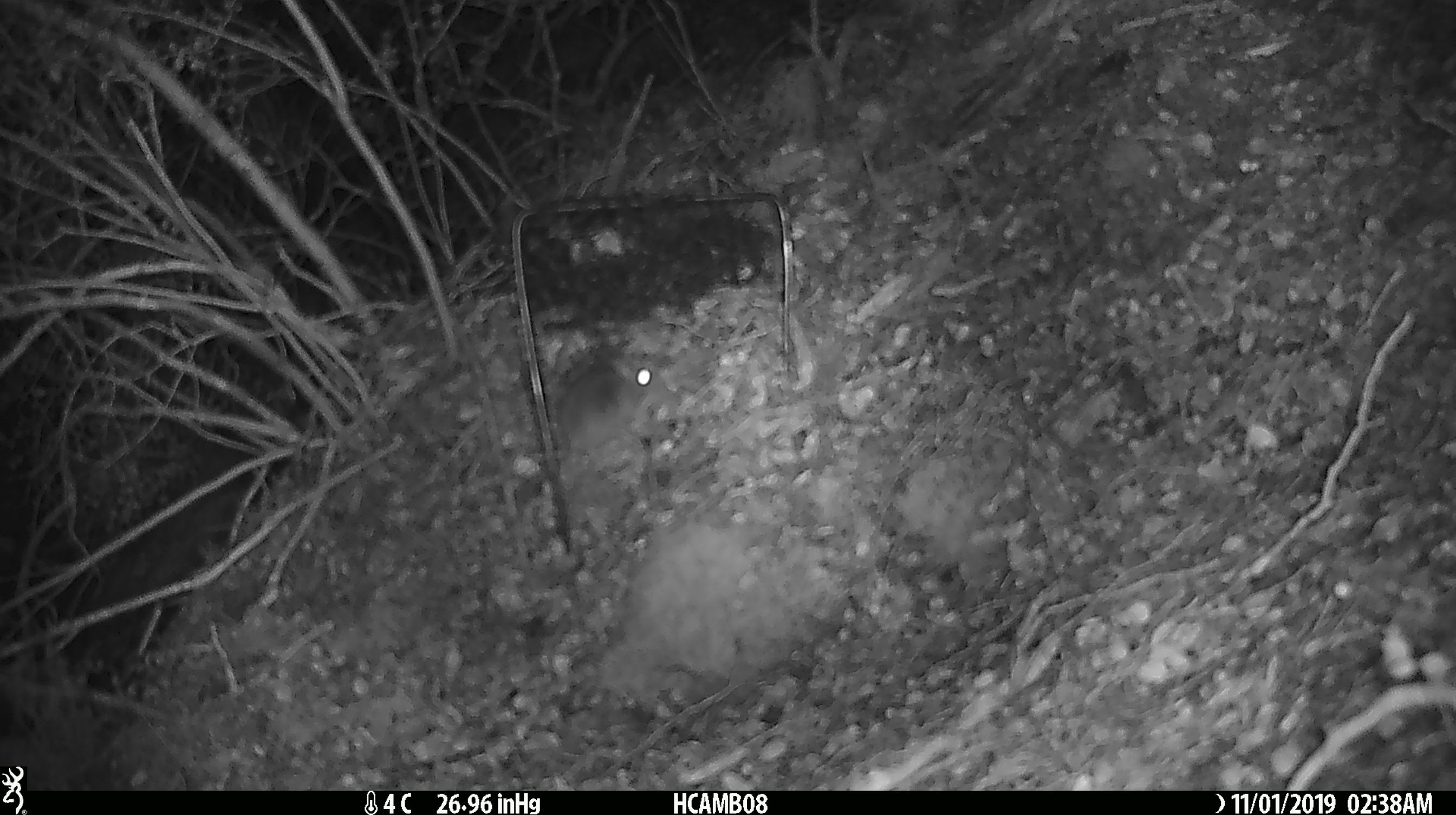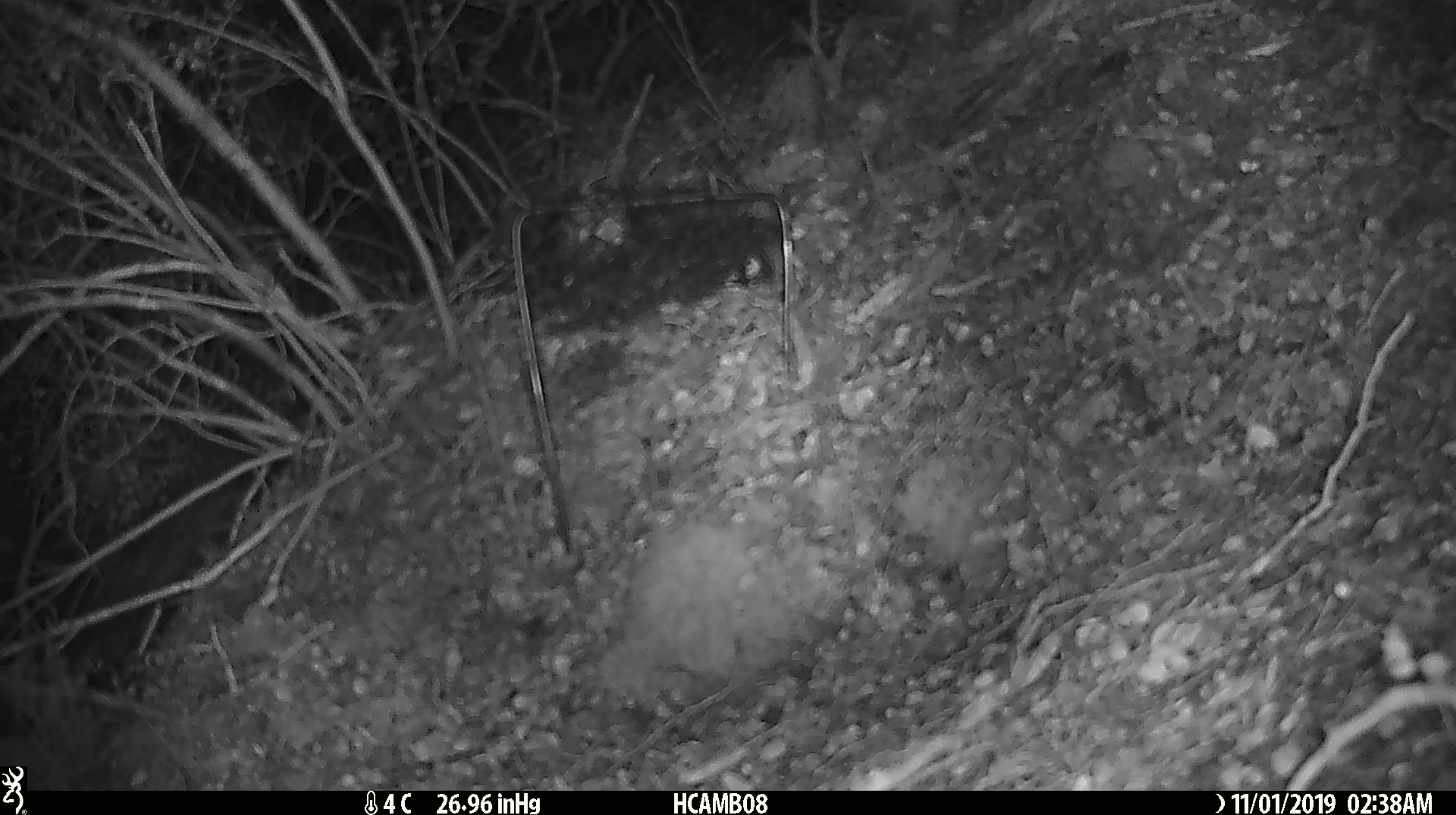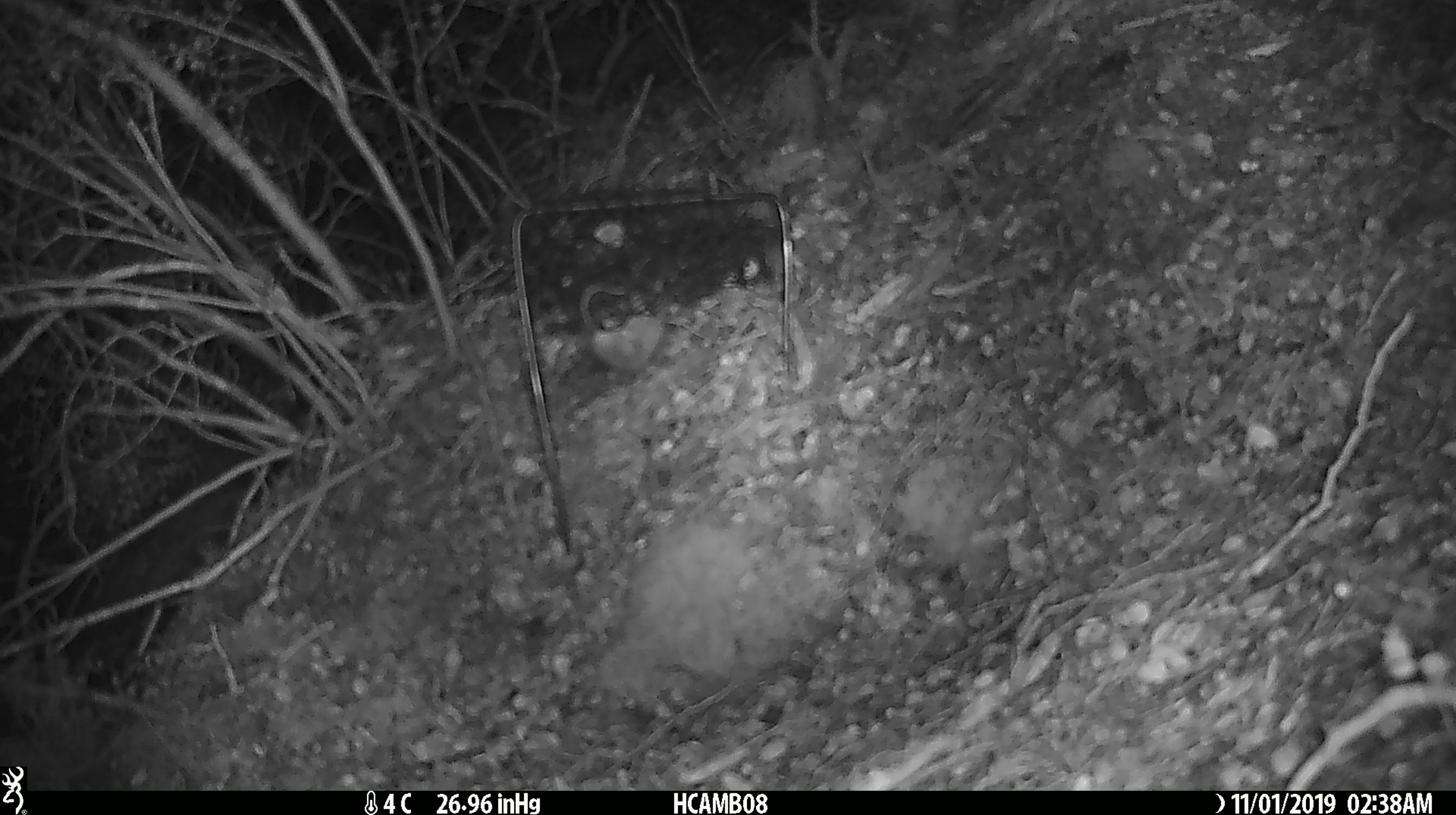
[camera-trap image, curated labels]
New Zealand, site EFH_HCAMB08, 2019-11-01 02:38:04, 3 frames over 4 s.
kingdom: Animalia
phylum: Chordata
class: Mammalia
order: Rodentia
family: Muridae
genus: Mus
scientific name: Mus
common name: mouse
Mouse (Mus).